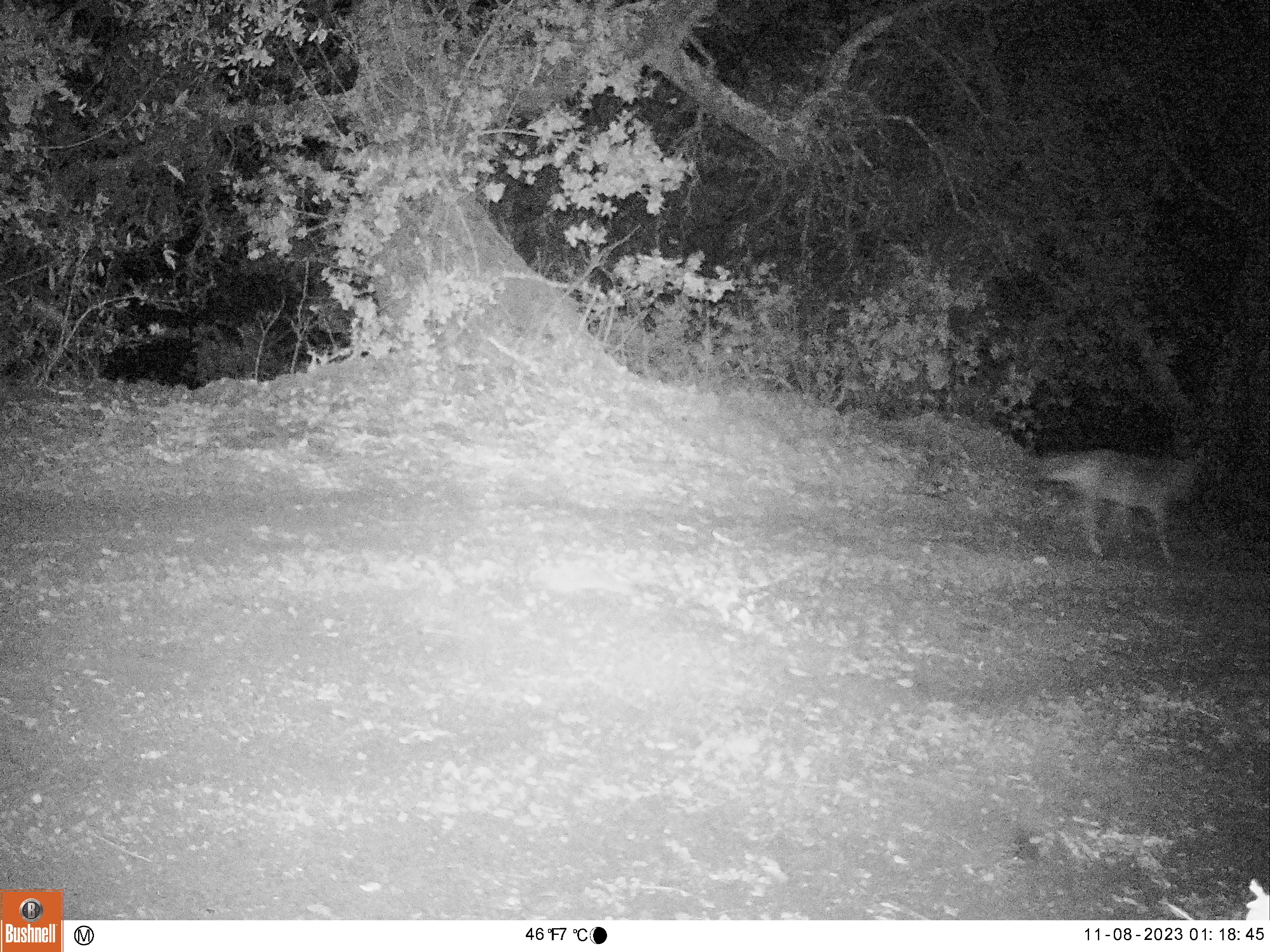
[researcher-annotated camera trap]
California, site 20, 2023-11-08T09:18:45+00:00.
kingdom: Animalia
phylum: Chordata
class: Mammalia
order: Carnivora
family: Canidae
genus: Canis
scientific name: Canis latrans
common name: coyote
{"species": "coyote (Canis latrans)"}